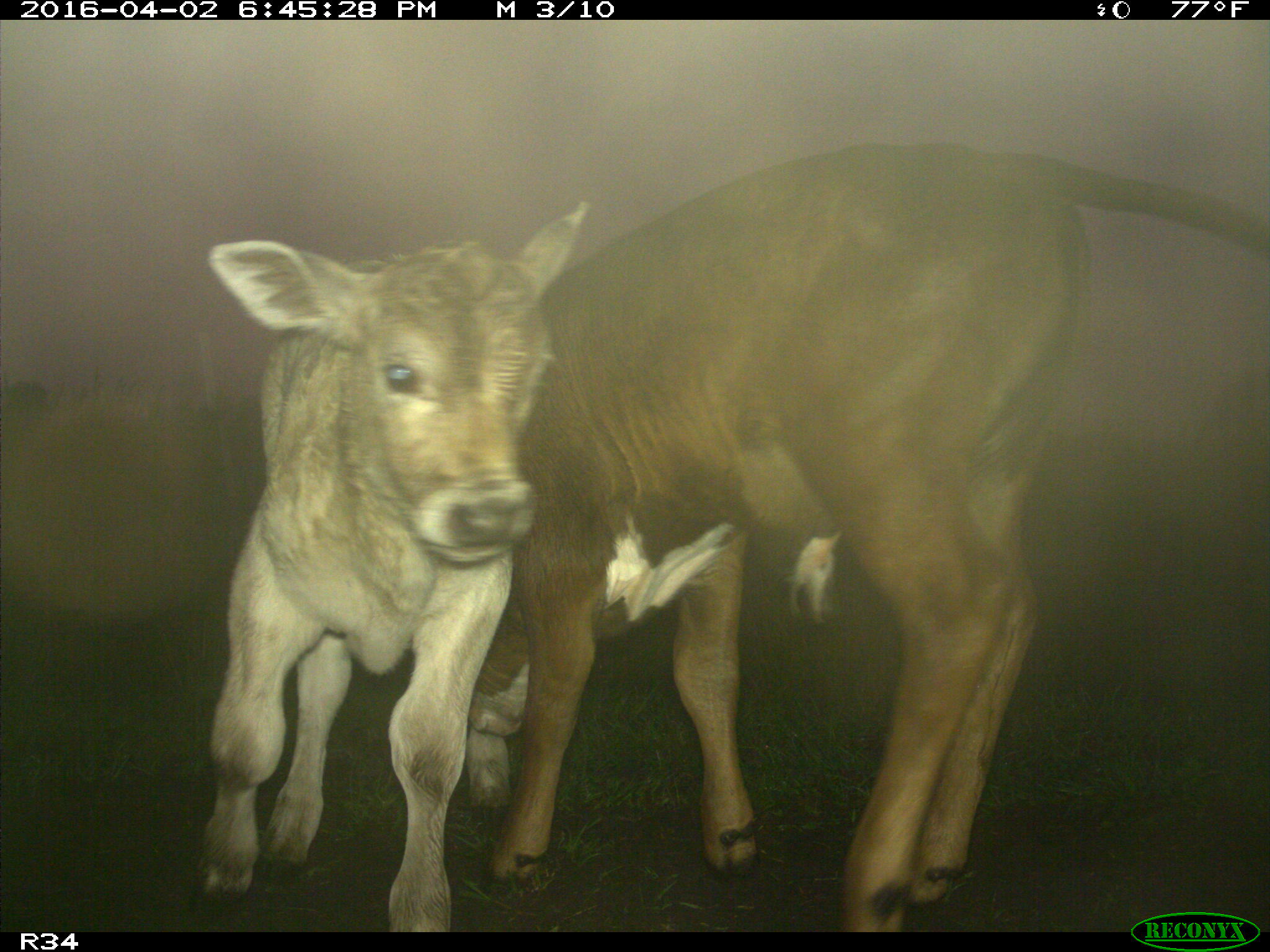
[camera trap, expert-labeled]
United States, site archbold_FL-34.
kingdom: Animalia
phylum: Chordata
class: Mammalia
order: Artiodactyla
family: Bovidae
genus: Bos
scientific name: Bos taurus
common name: domestic cow